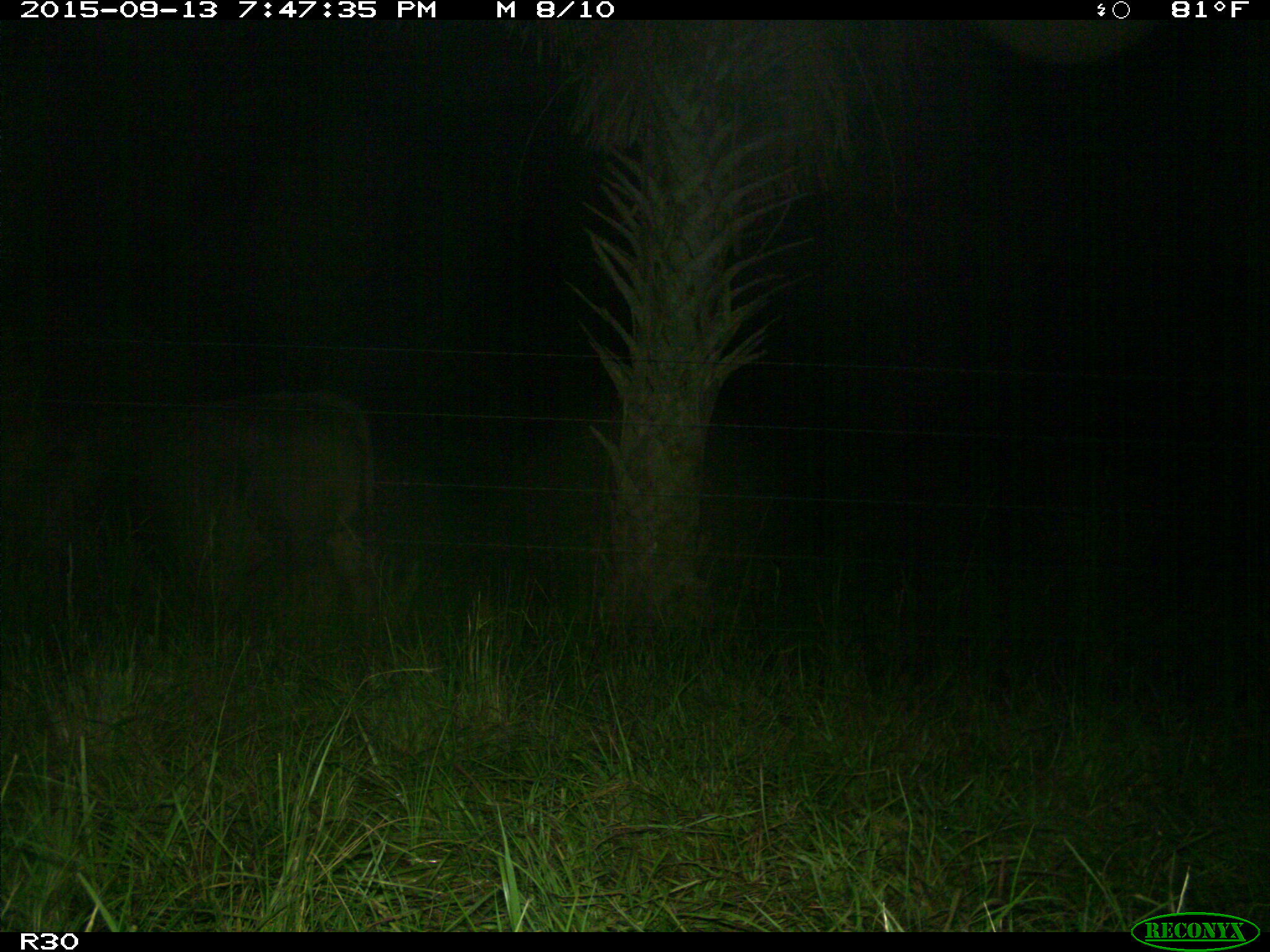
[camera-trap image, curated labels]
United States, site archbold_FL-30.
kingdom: Animalia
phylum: Chordata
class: Mammalia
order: Artiodactyla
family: Bovidae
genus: Bos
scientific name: Bos taurus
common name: domestic cow